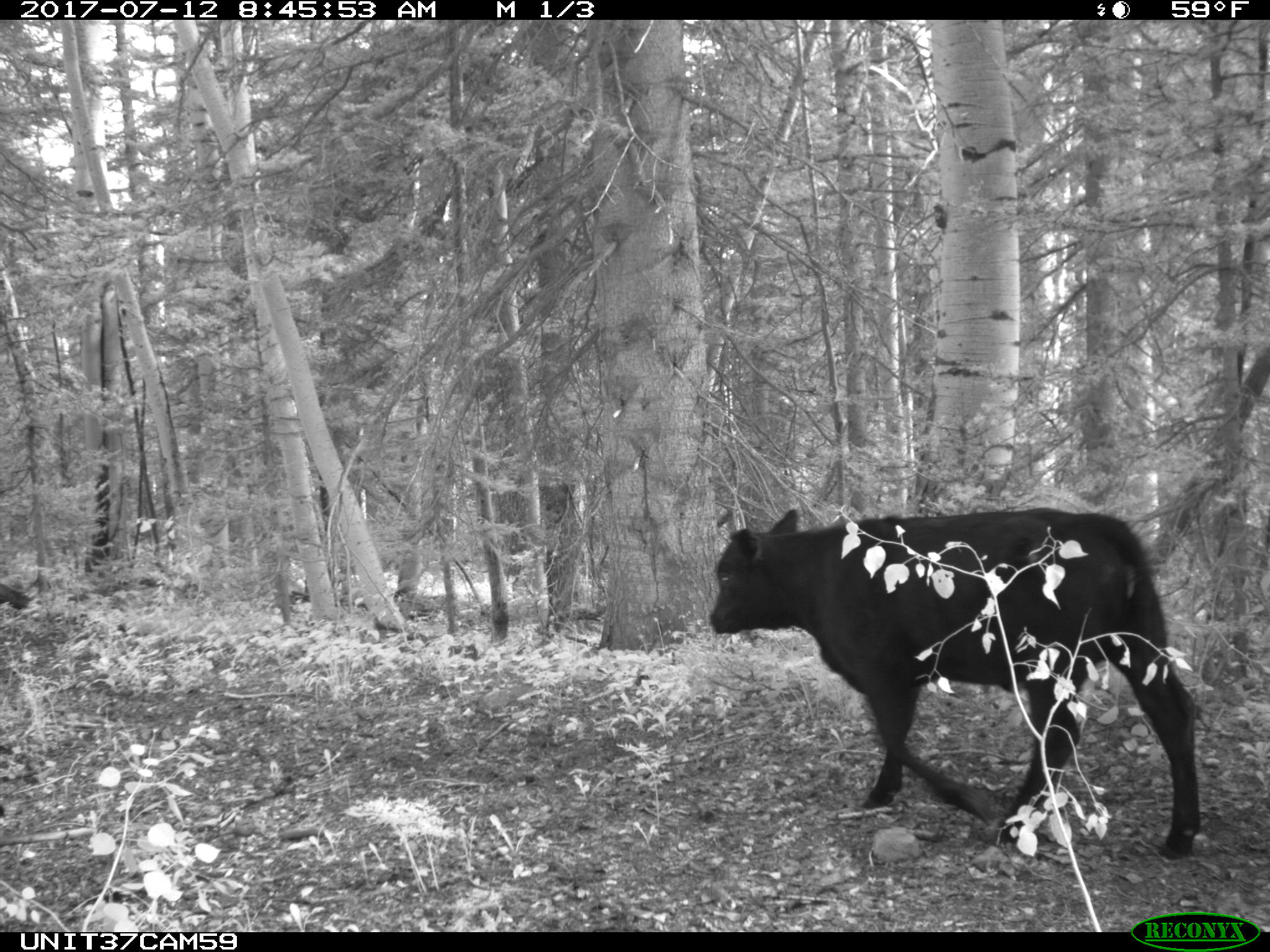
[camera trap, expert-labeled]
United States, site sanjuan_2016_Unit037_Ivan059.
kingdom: Animalia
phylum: Chordata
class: Mammalia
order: Artiodactyla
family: Bovidae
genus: Bos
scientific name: Bos taurus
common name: domestic cow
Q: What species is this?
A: Bos taurus (domestic cow).